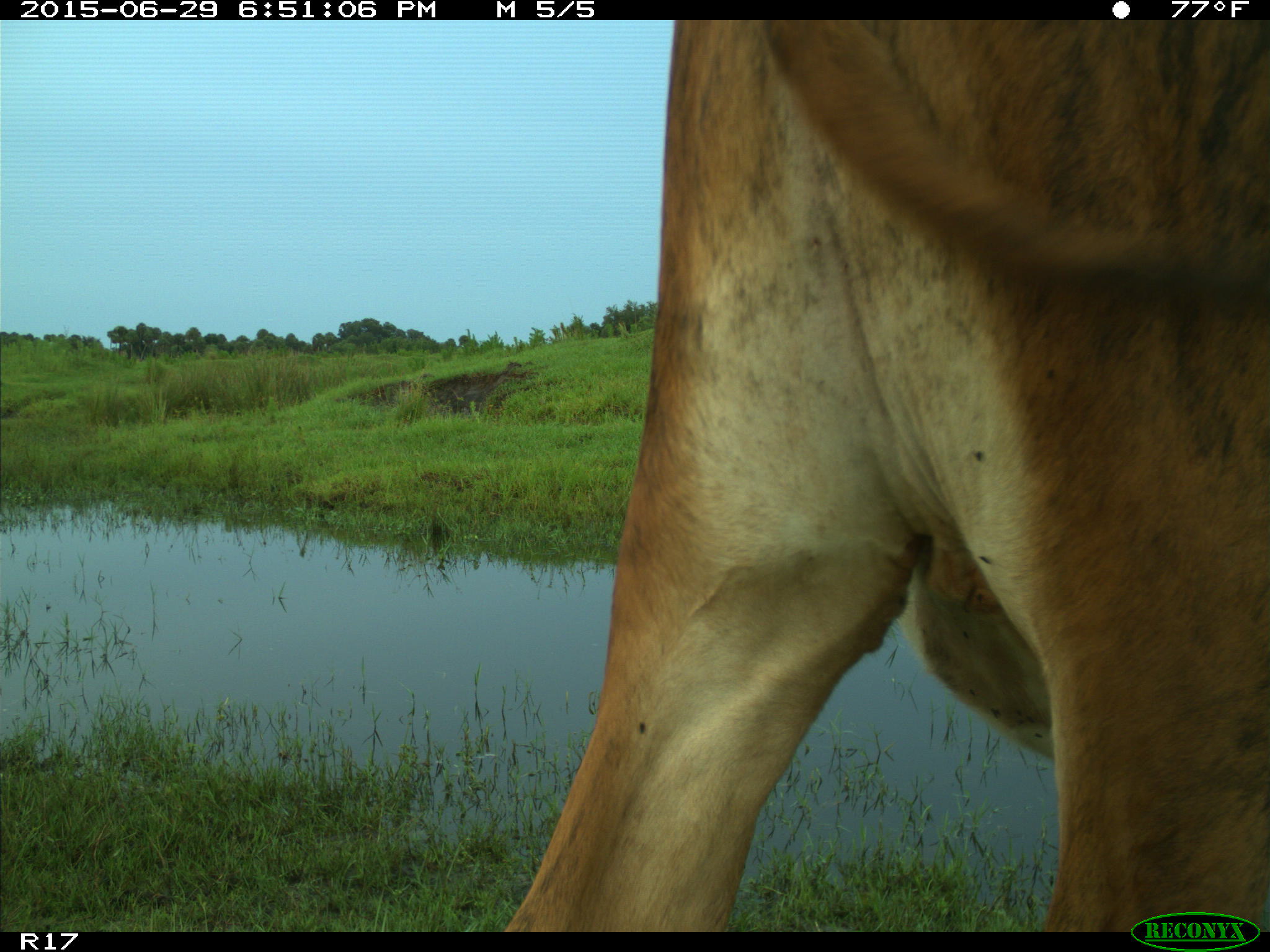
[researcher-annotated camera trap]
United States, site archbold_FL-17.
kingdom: Animalia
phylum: Chordata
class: Mammalia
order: Artiodactyla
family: Bovidae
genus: Bos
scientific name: Bos taurus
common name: domestic cow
Bos taurus (domestic cow).